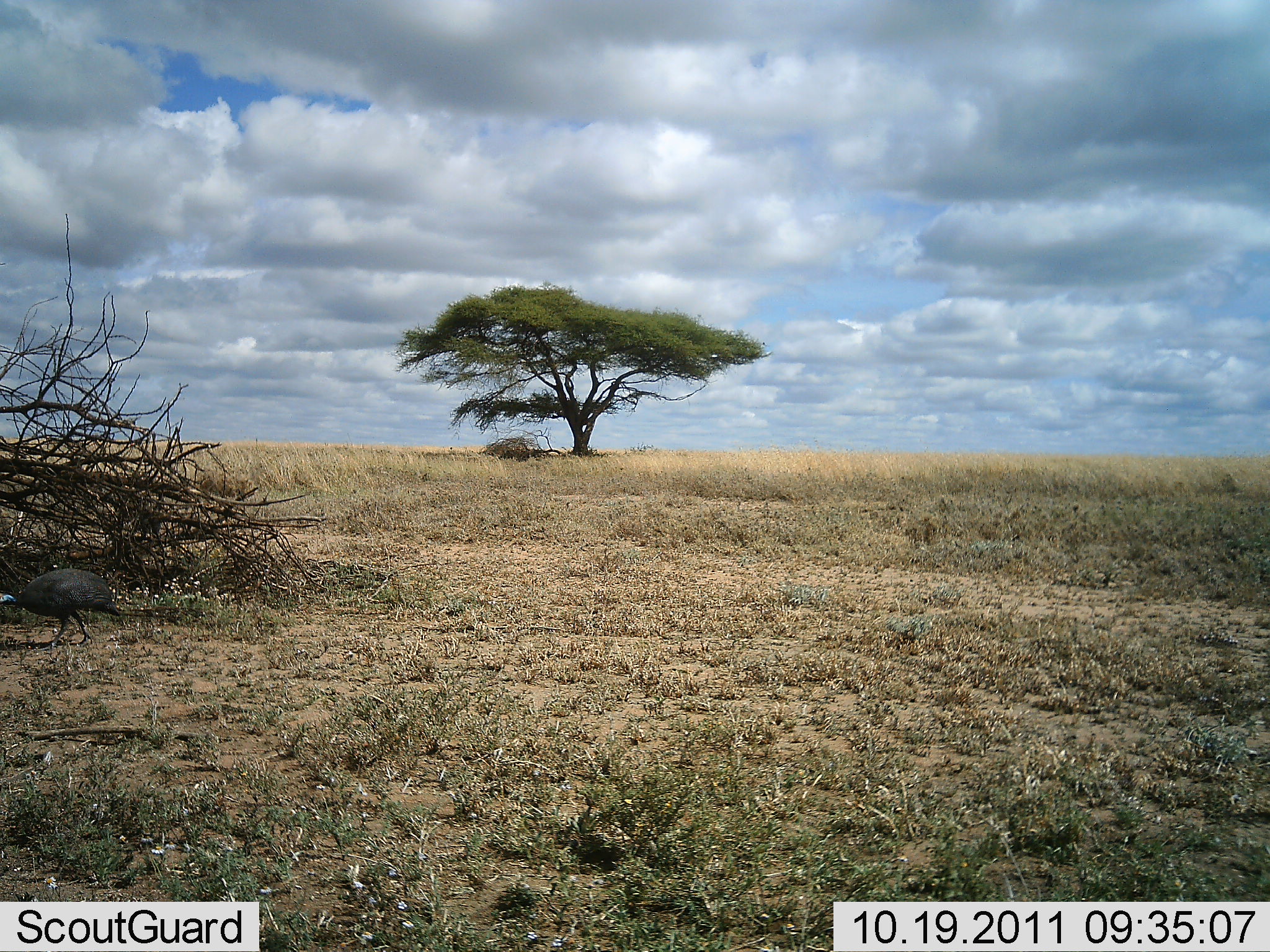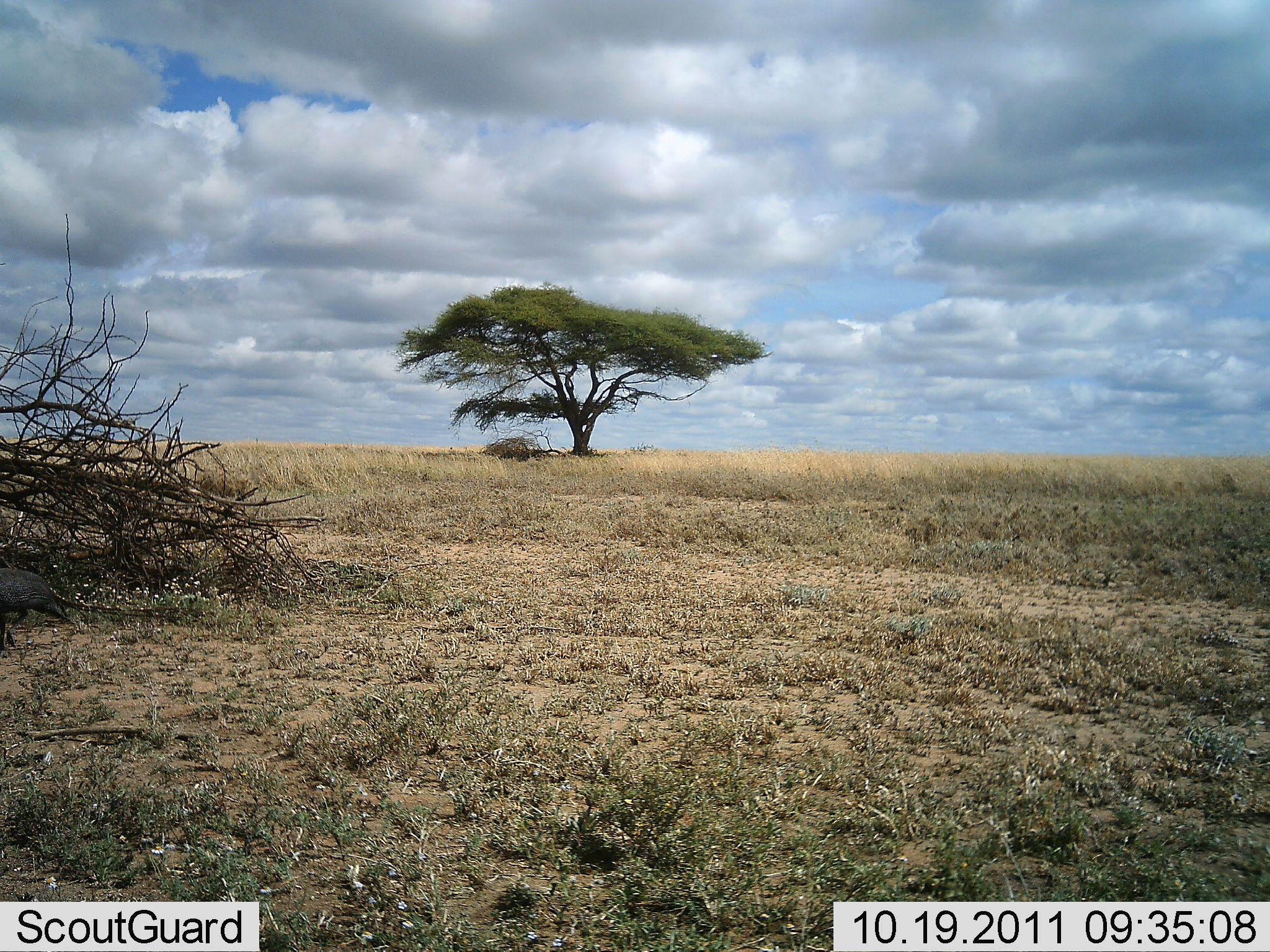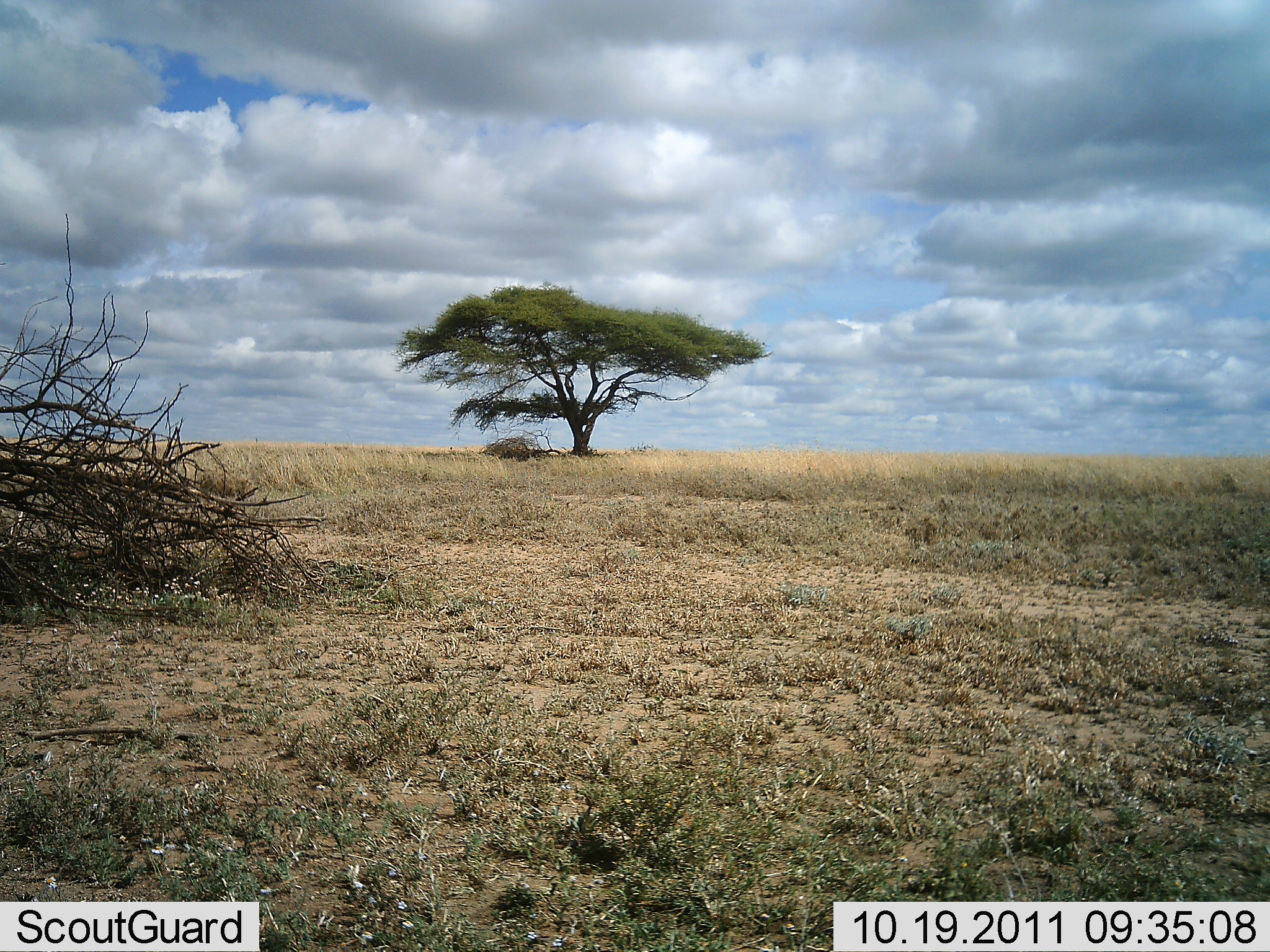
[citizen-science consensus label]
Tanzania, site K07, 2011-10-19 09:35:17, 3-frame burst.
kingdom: Animalia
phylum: Chordata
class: Aves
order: Galliformes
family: Numididae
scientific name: Numididae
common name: guinea fowl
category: guineafowl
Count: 1.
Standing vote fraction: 9%.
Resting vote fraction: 0%.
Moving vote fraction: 100%.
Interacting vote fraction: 0%.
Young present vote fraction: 0%.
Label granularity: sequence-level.